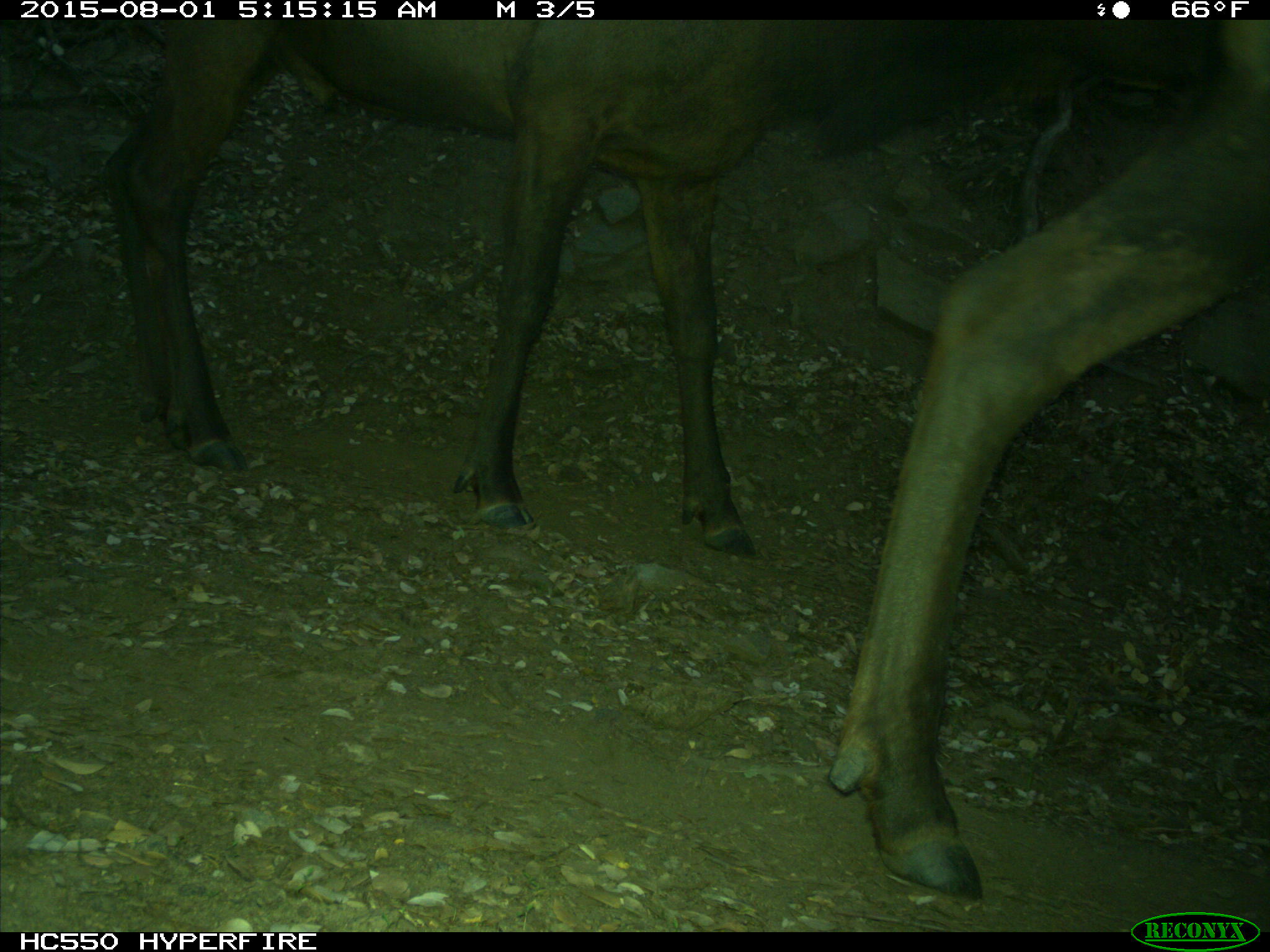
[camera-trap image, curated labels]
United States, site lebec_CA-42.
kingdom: Animalia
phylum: Chordata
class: Mammalia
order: Artiodactyla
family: Cervidae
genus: Cervus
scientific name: Cervus canadensis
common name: elk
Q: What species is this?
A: Cervus canadensis (elk).